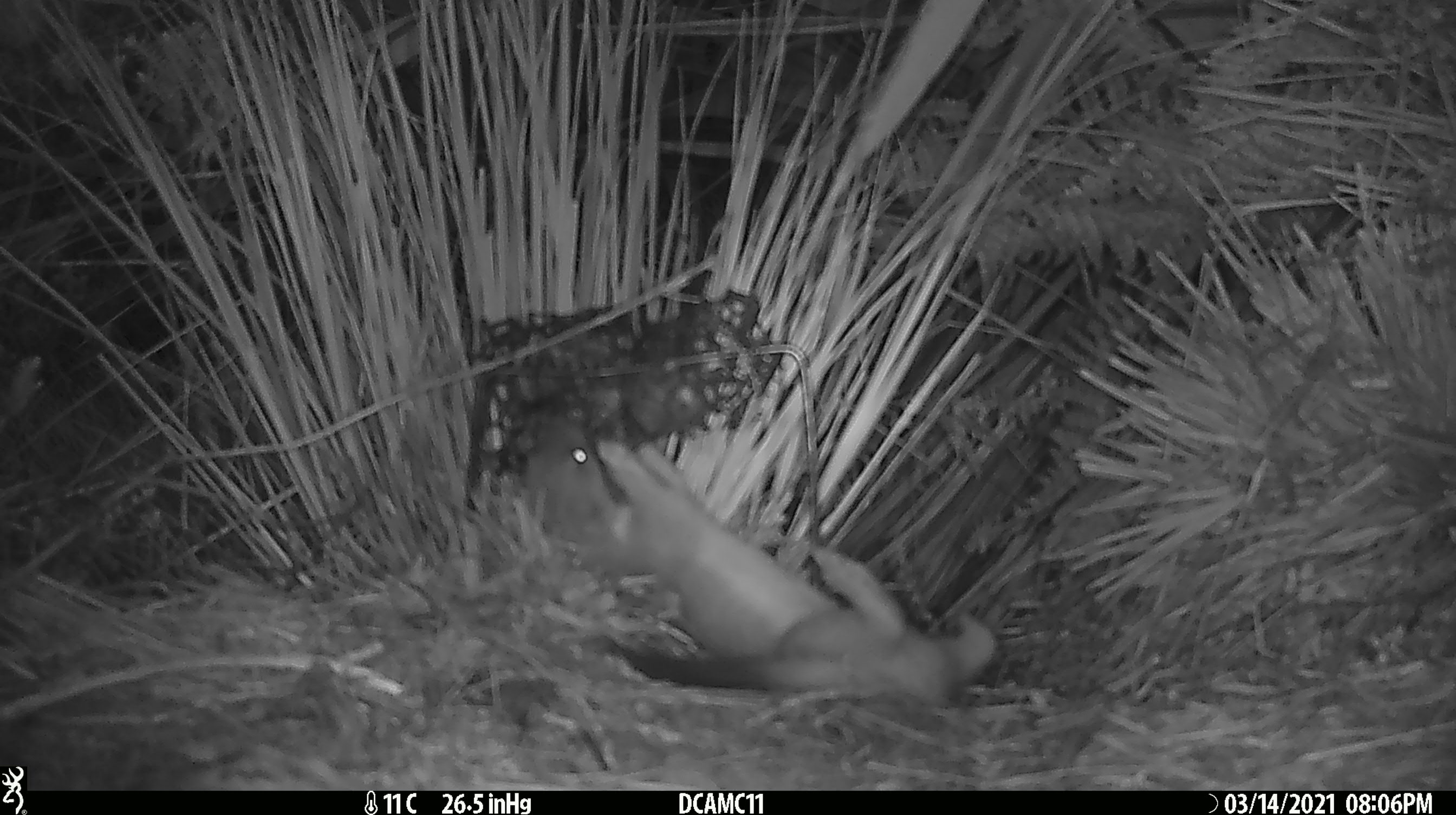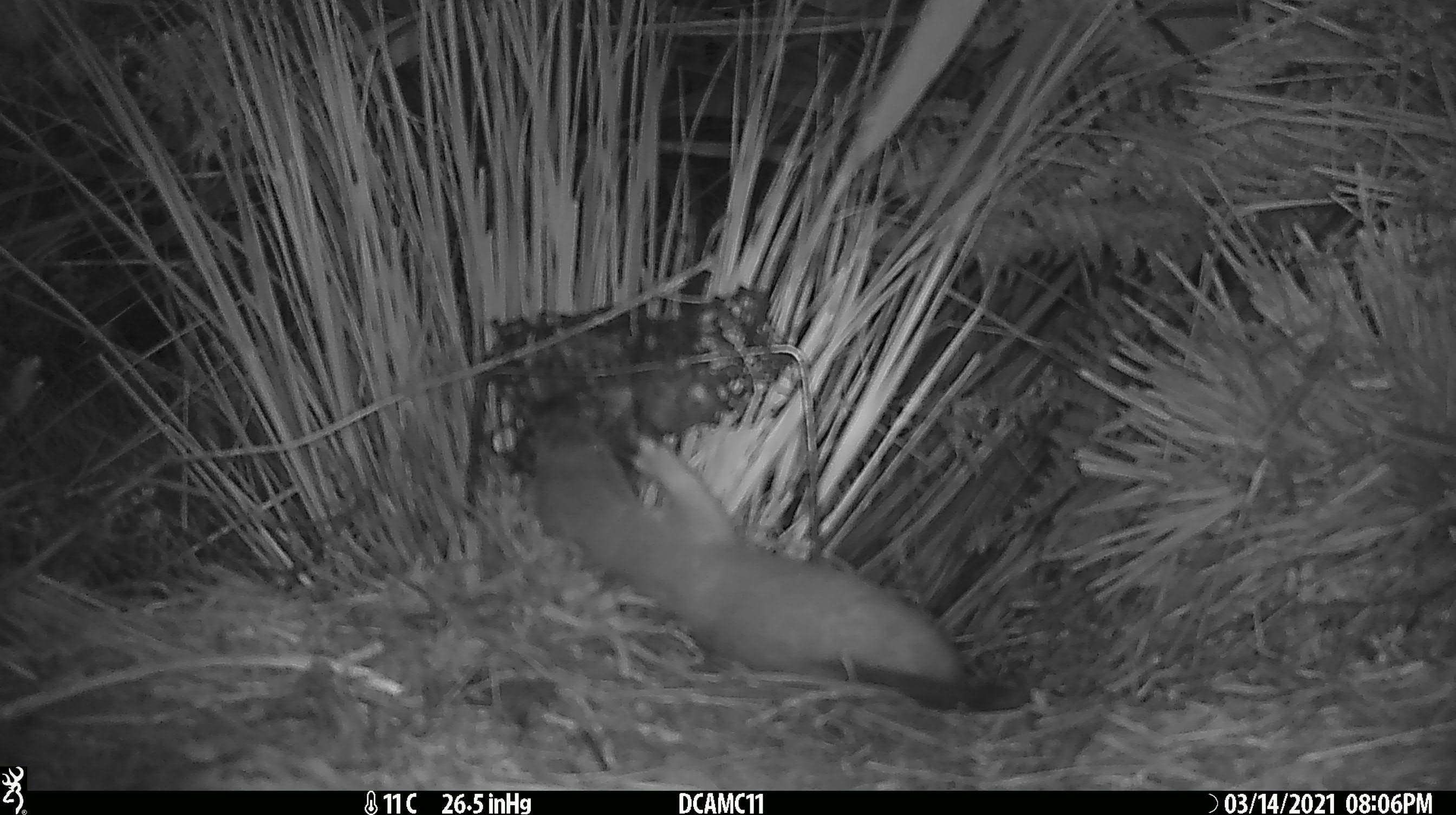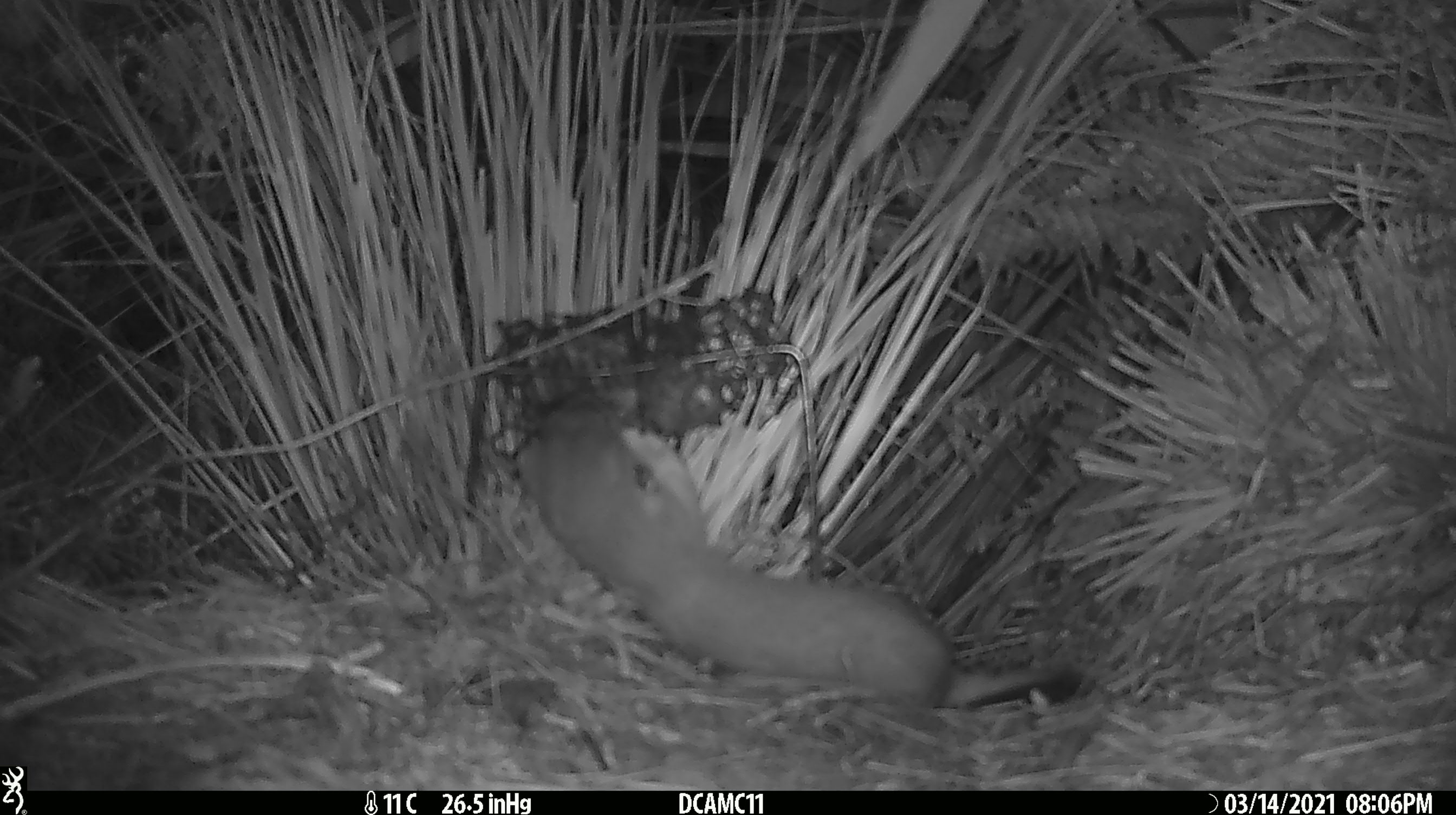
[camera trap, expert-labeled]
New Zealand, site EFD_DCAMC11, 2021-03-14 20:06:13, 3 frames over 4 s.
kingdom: Animalia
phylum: Chordata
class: Mammalia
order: Carnivora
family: Mustelidae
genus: Mustela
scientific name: Mustela erminea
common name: stoat